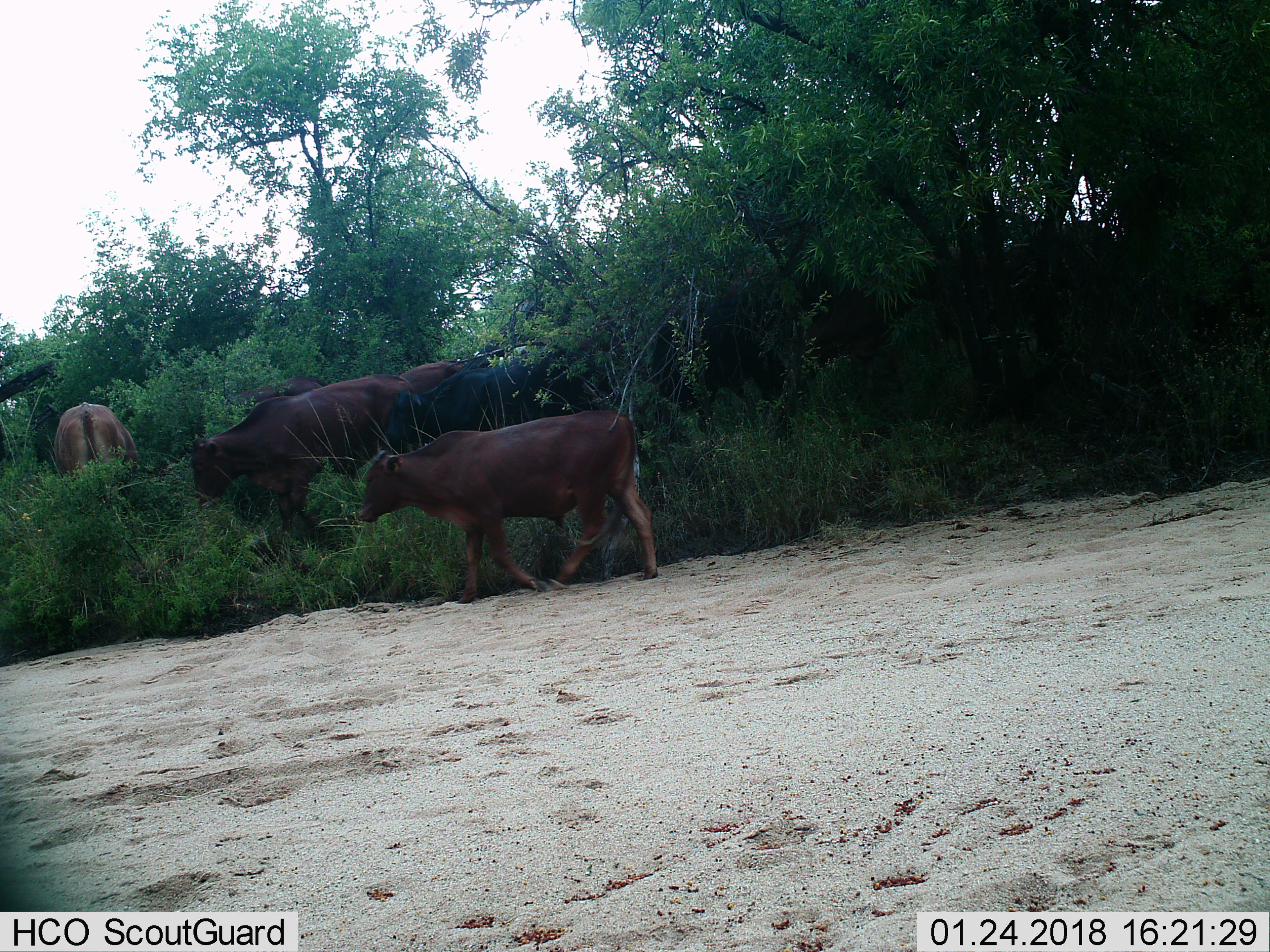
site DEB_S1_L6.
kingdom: Animalia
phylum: Chordata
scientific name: Vertebrata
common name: domestic animal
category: domesticanimal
Domesticanimal (domestic animal) (Vertebrata), count 6. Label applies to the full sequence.